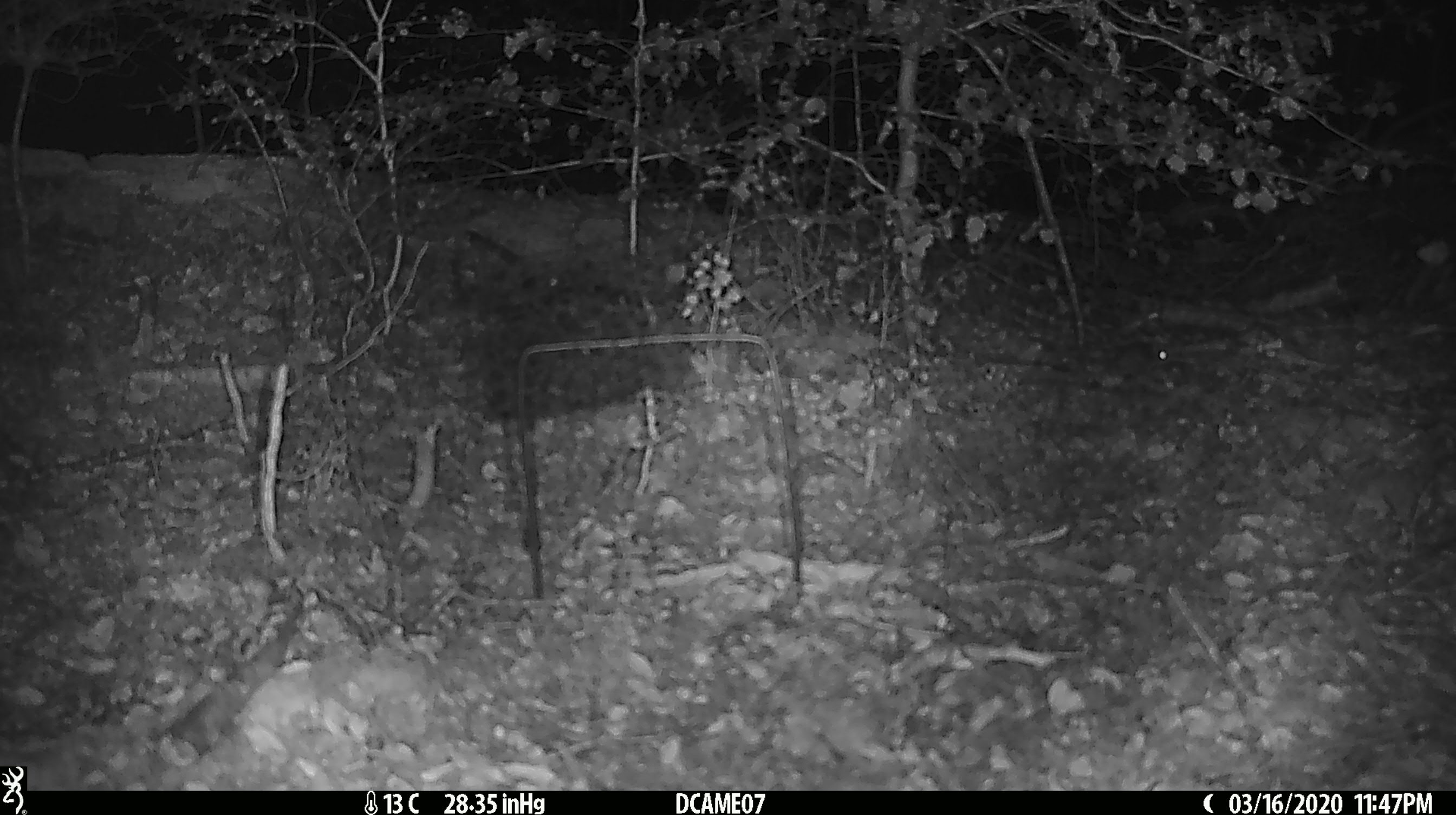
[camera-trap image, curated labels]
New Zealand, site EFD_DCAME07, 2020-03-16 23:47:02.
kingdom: Animalia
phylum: Chordata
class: Mammalia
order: Rodentia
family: Muridae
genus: Mus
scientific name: Mus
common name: mouse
Mouse (Mus).